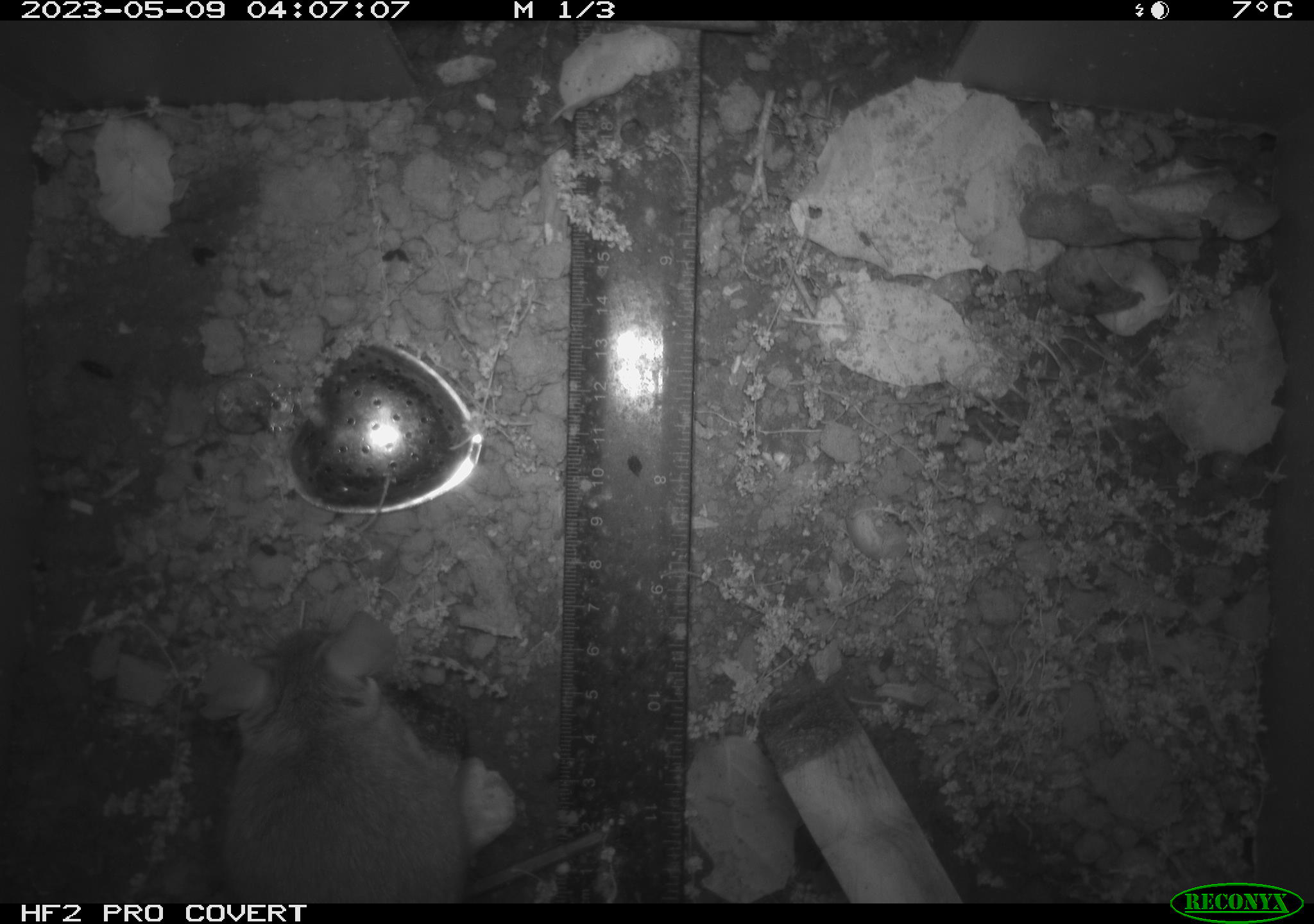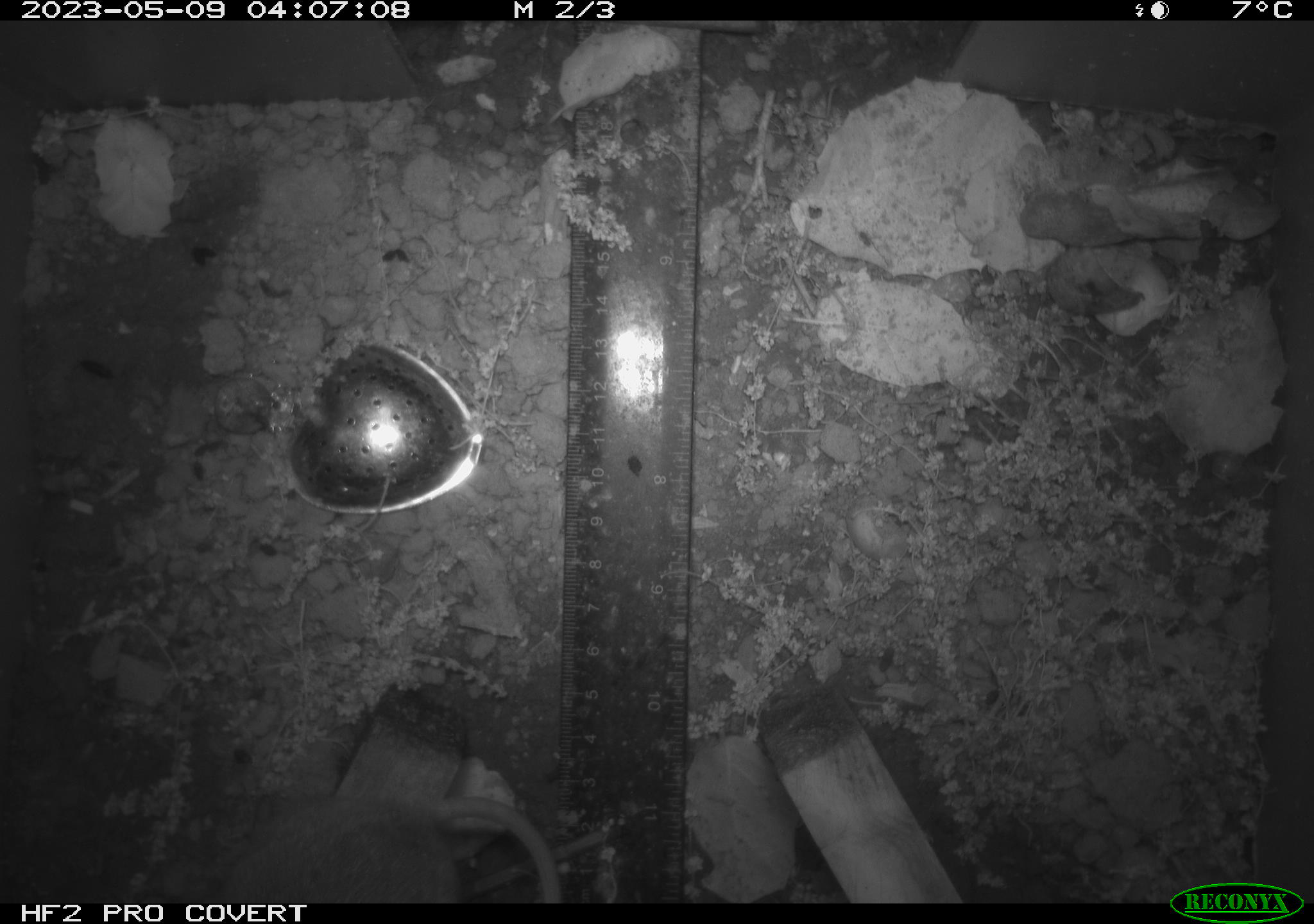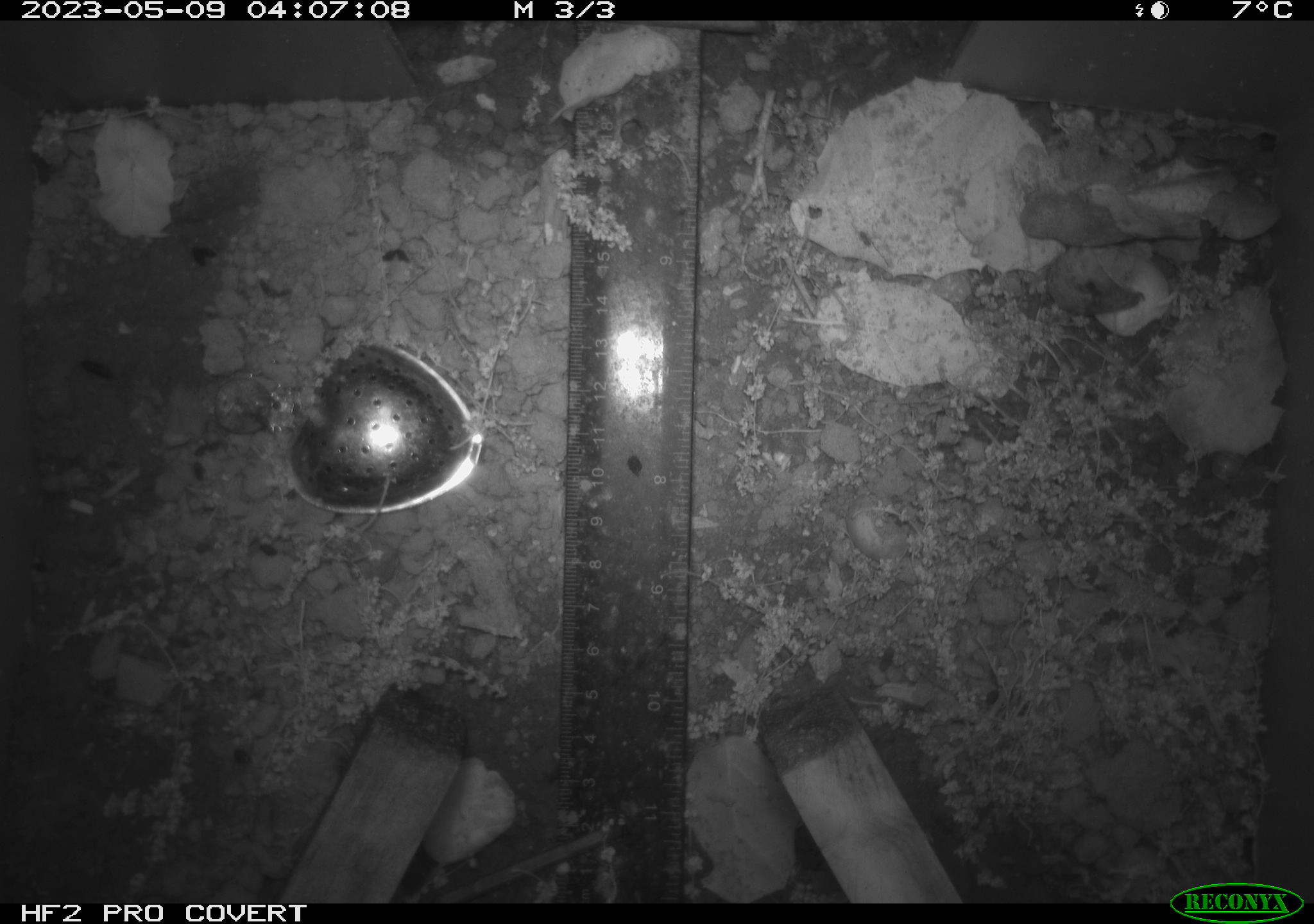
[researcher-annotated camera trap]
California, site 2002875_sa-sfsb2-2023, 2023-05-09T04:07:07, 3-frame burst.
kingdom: Animalia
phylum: Chordata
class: Mammalia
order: Rodentia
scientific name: Rodentia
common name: mouse species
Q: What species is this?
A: Mouse species (Rodentia).